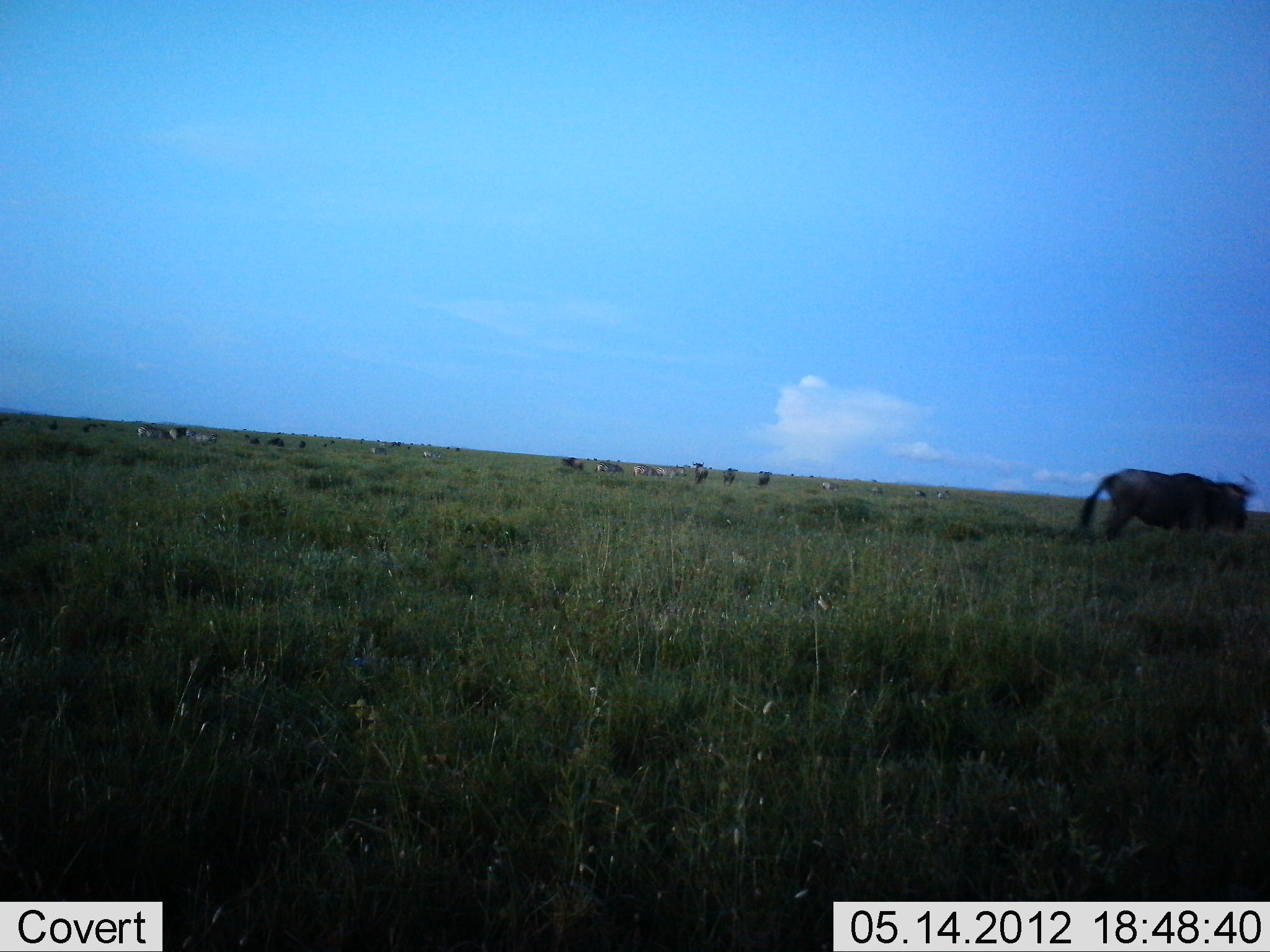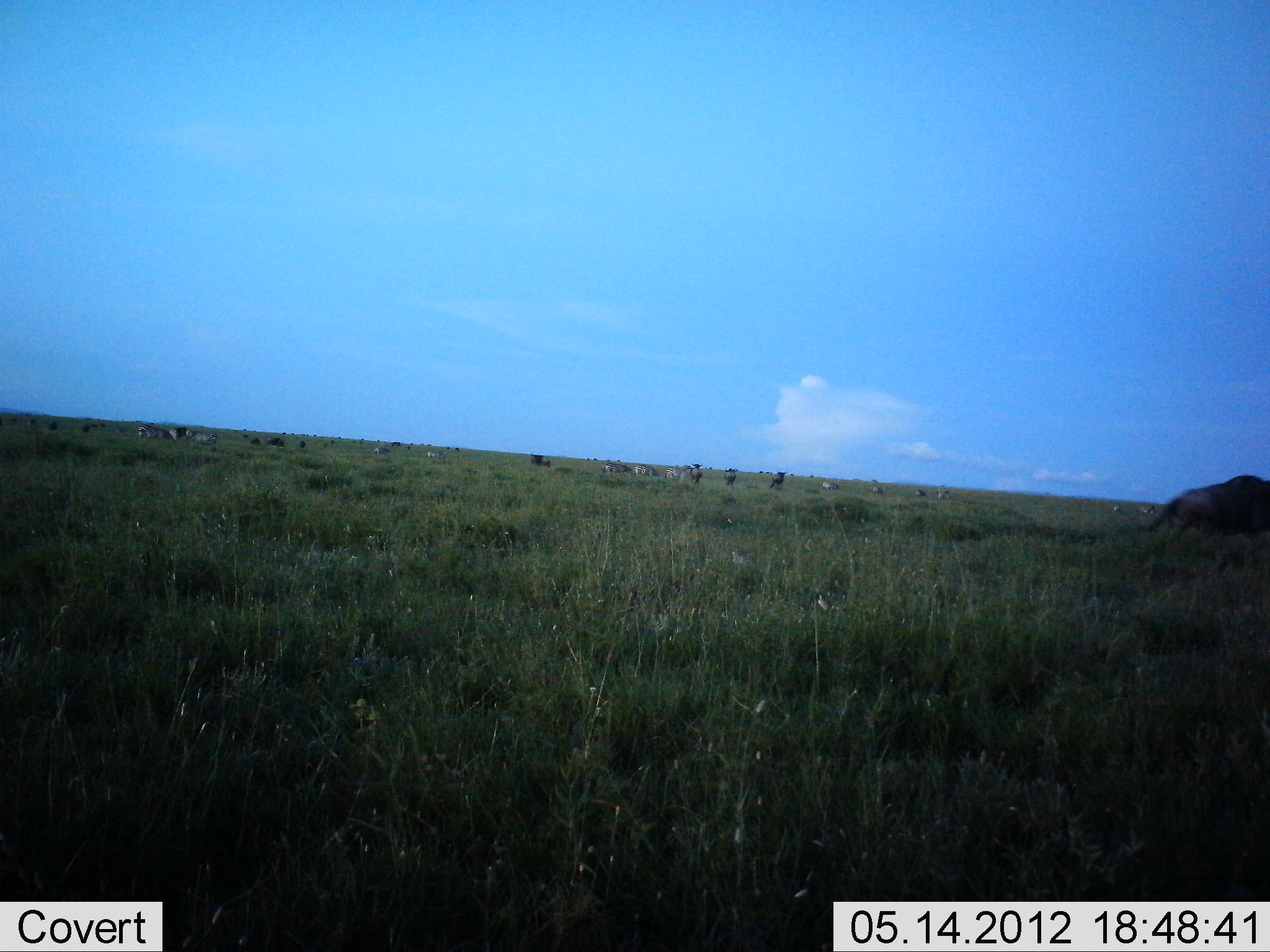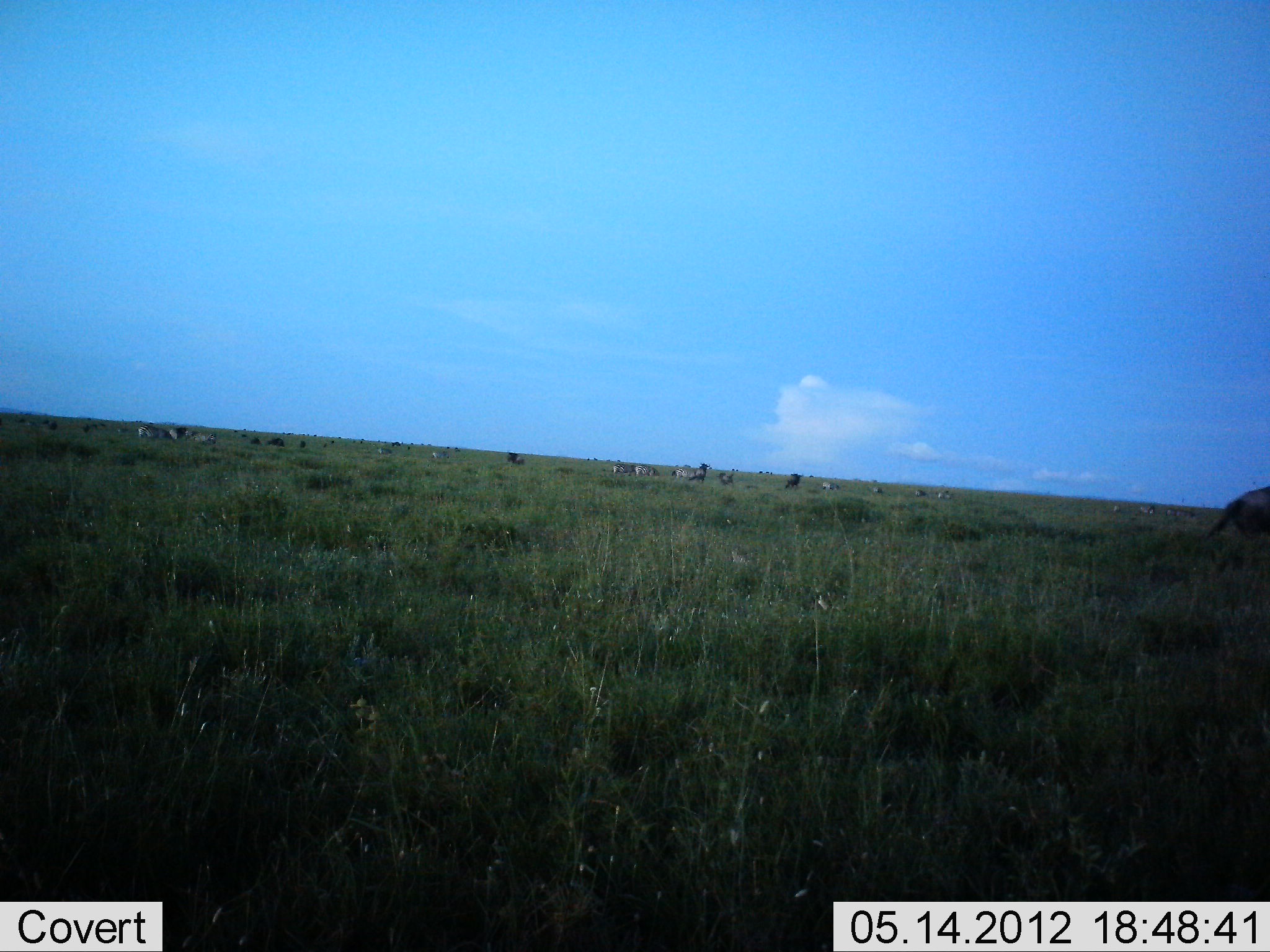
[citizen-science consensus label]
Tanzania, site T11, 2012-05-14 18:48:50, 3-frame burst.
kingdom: Animalia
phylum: Chordata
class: Mammalia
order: Artiodactyla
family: Bovidae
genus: Connochaetes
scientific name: Connochaetes taurinus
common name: blue wildebeest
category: wildebeest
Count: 11-50.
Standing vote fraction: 29%.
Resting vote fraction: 12%.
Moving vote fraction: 100%.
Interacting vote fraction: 6%.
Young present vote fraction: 0%.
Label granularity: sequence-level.